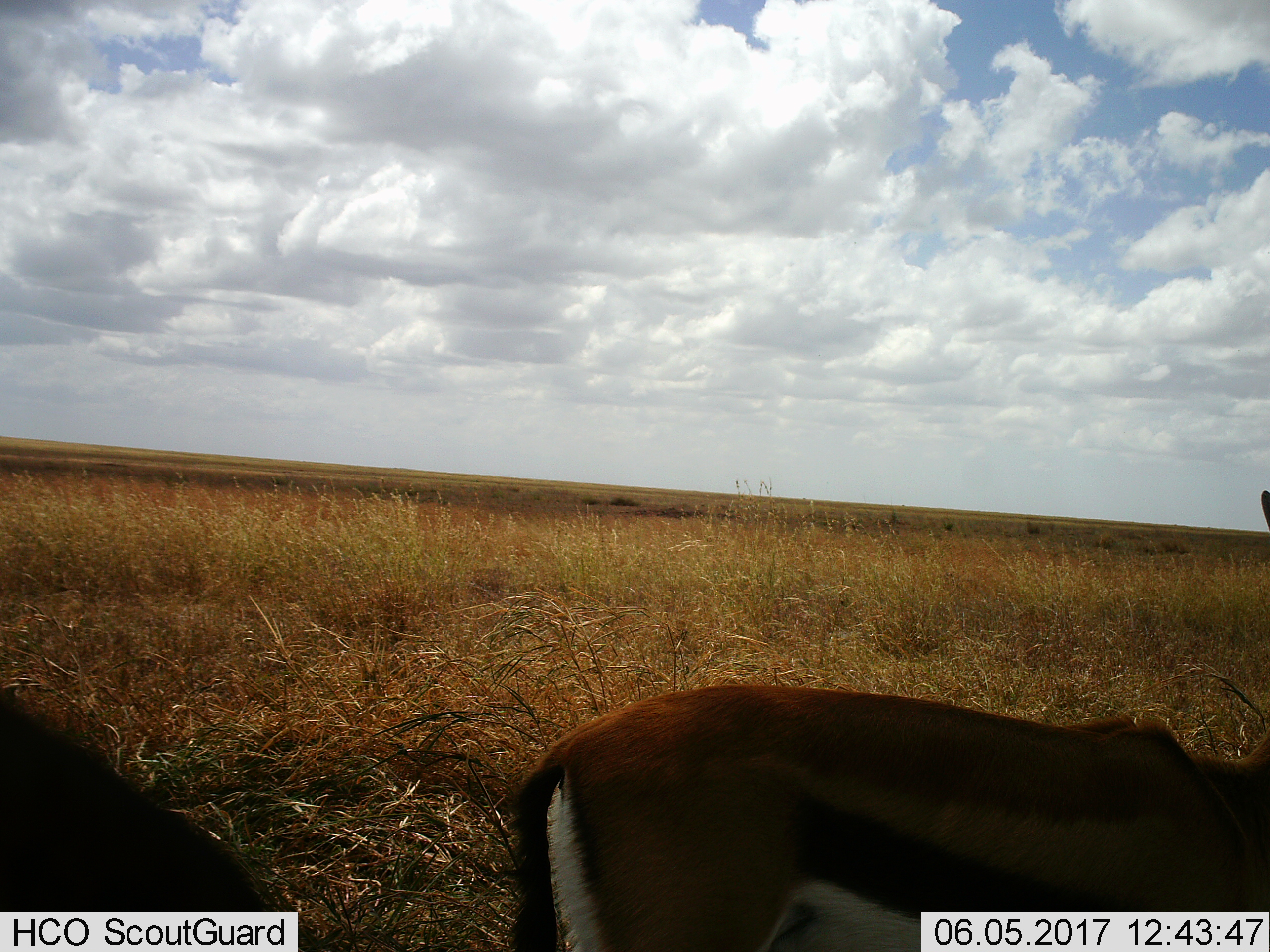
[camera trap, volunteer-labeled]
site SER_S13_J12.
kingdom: Animalia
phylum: Chordata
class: Mammalia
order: Artiodactyla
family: Bovidae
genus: Eudorcas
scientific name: Eudorcas thomsonii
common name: thomson's gazelle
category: gazellethomsons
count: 2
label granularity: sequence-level